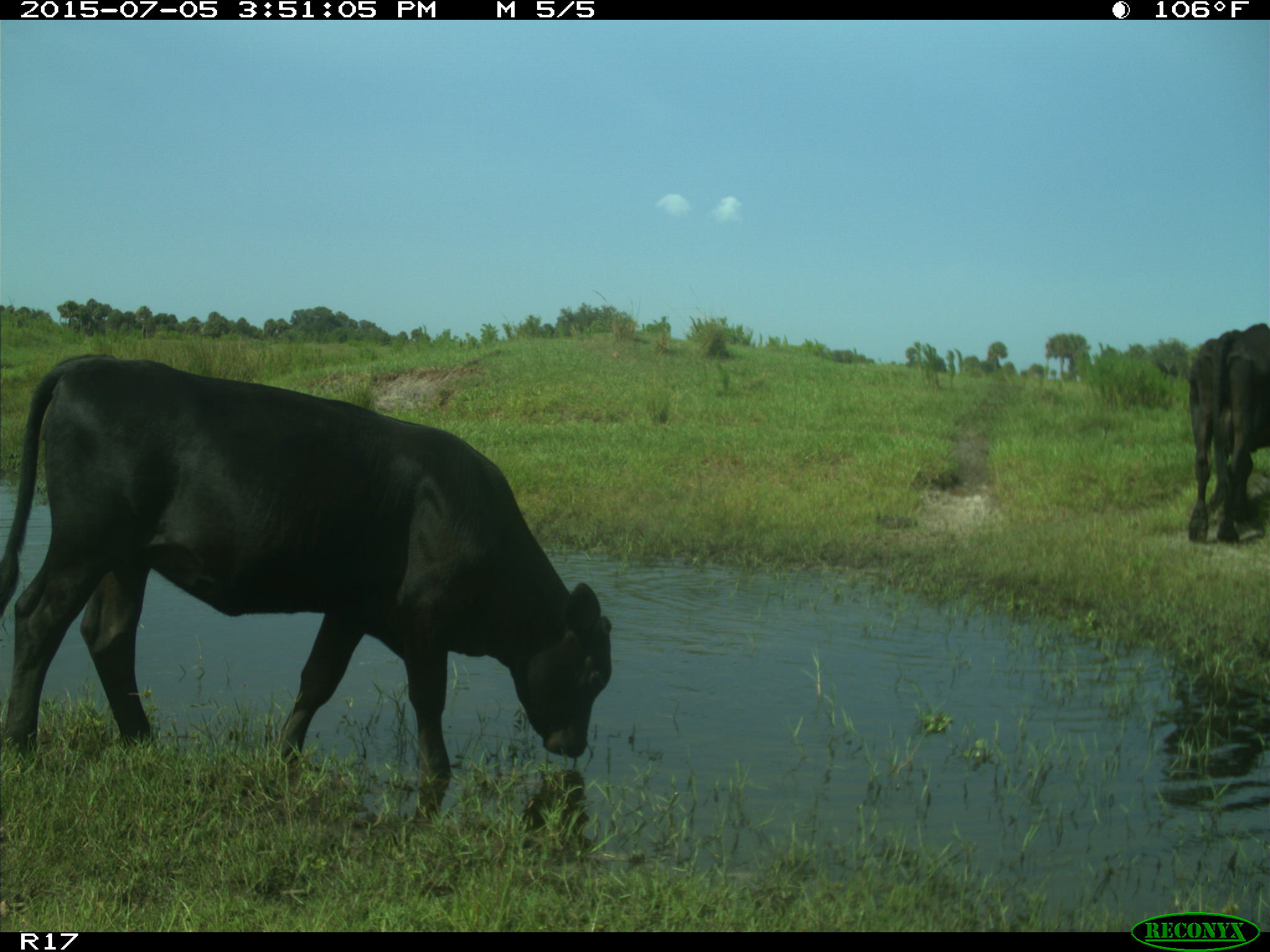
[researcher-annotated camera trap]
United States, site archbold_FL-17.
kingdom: Animalia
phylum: Chordata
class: Mammalia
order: Artiodactyla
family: Bovidae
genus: Bos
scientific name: Bos taurus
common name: domestic cow